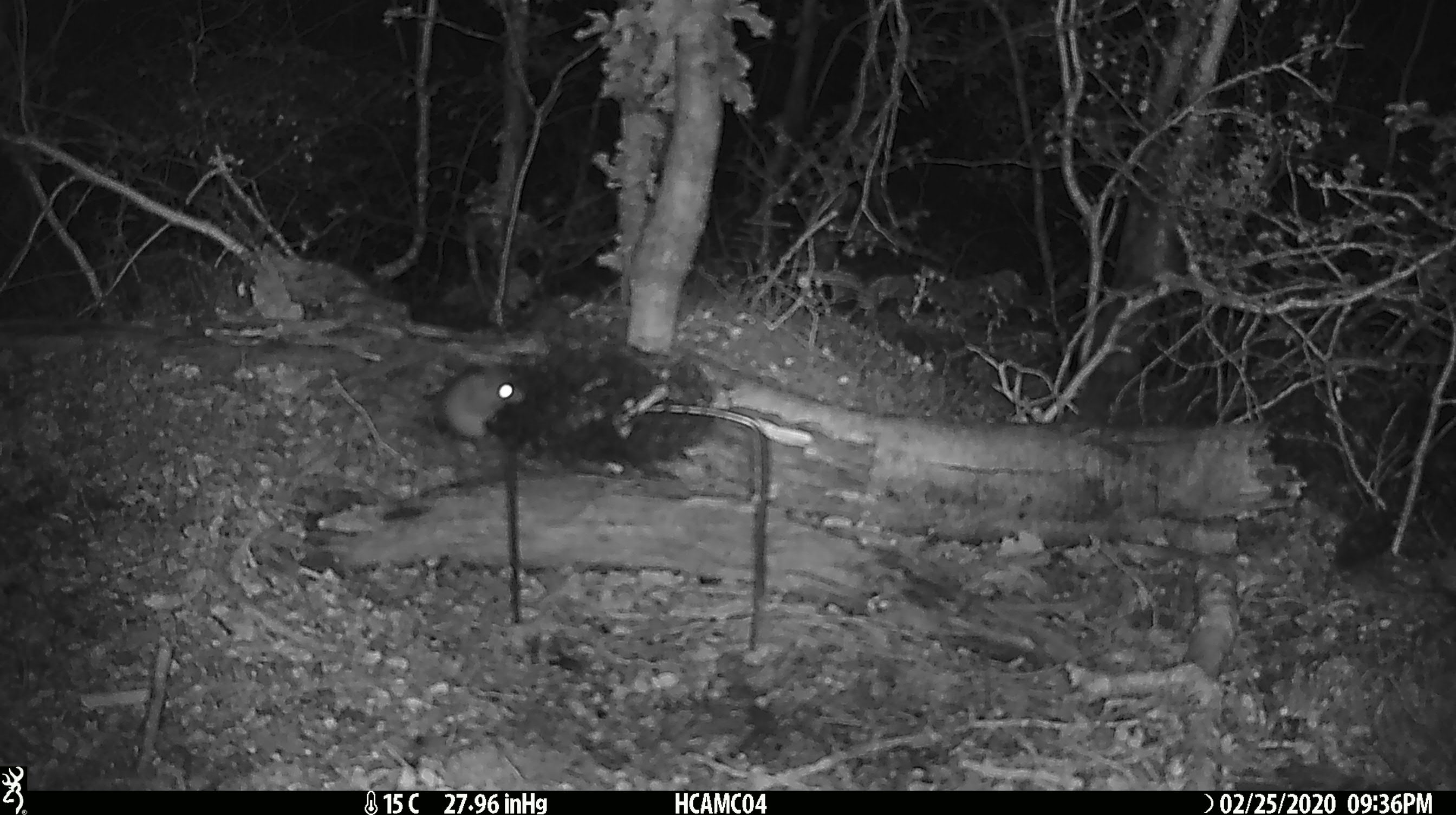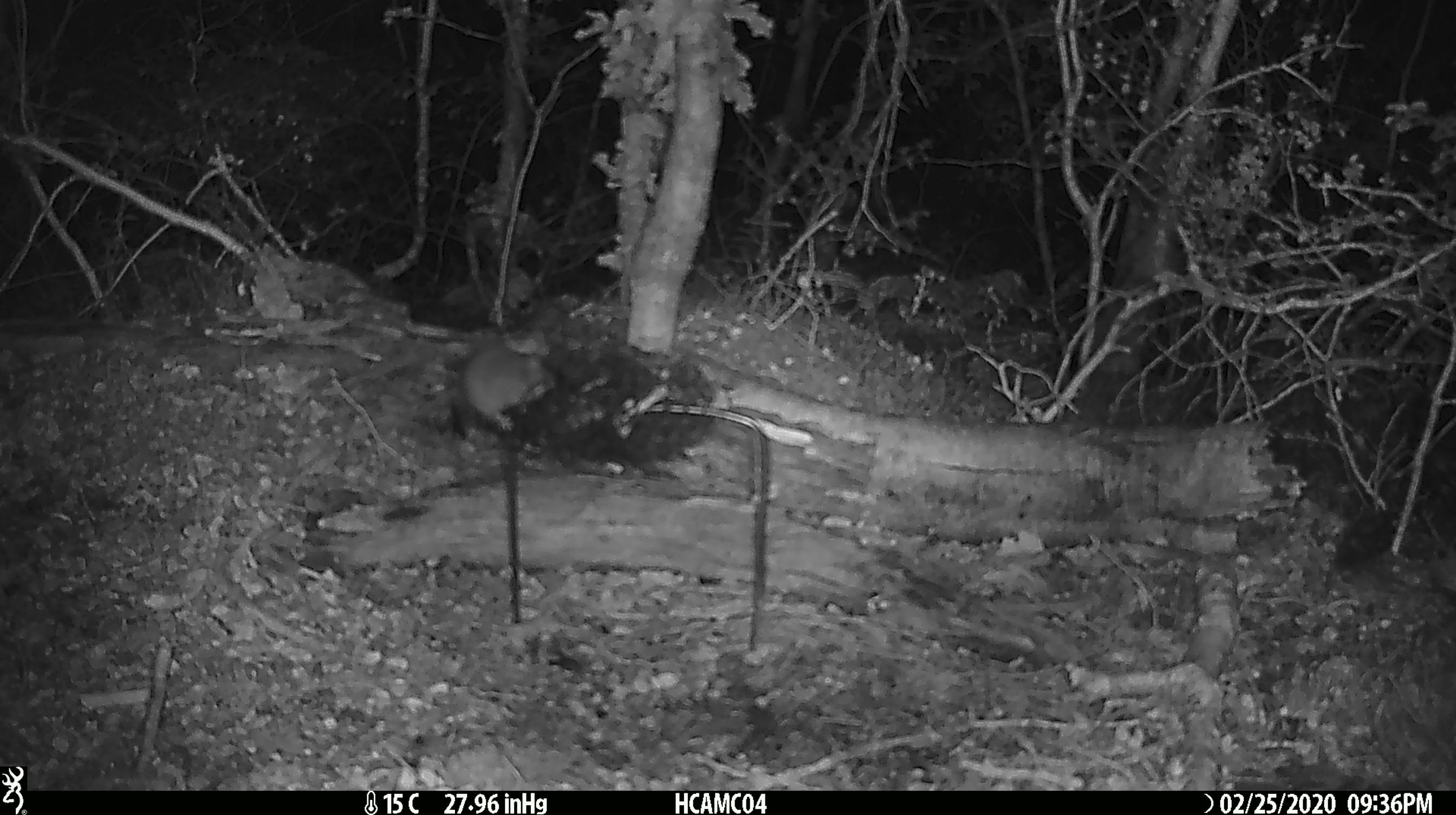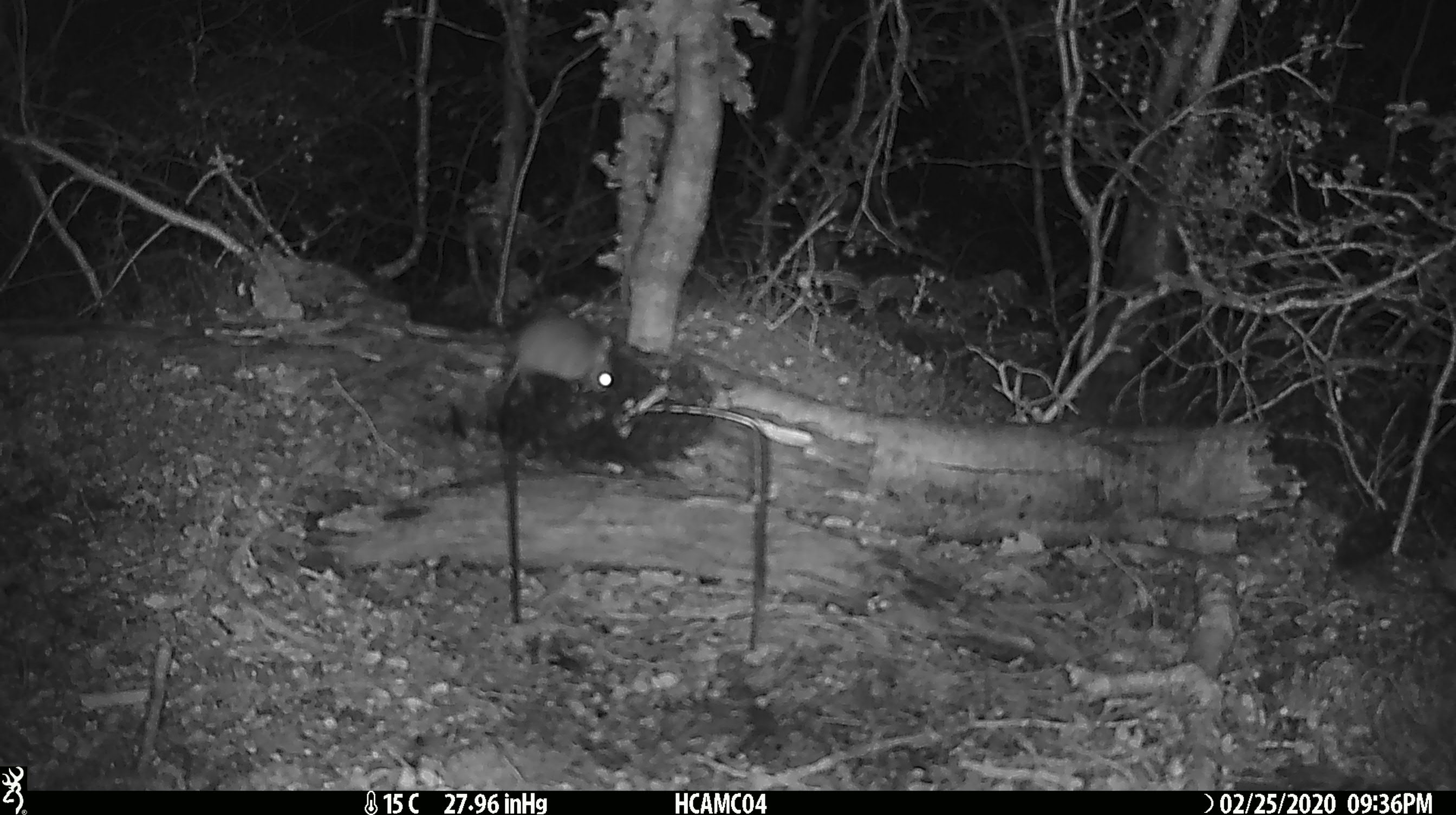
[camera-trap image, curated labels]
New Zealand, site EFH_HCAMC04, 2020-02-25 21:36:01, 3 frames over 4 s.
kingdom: Animalia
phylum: Chordata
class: Mammalia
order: Rodentia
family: Muridae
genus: Mus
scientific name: Mus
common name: mouse